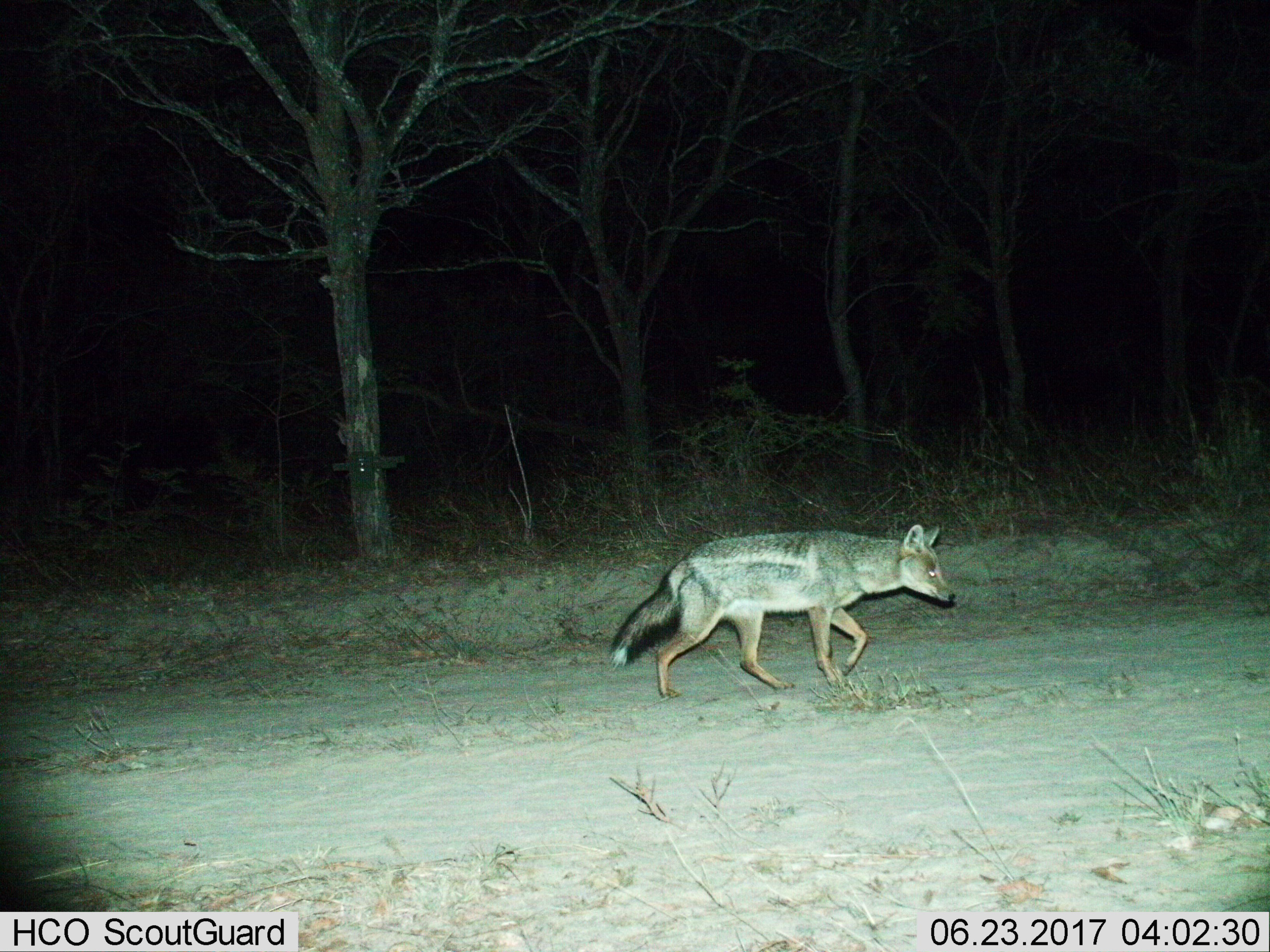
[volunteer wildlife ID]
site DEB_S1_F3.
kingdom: Animalia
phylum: Chordata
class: Mammalia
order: Carnivora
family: Canidae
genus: Lupulella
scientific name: Lupulella mesomelas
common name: black-backed jackal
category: jackalblackbacked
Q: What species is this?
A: Jackalblackbacked (black-backed jackal) (Lupulella mesomelas).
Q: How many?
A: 1.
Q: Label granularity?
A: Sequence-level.